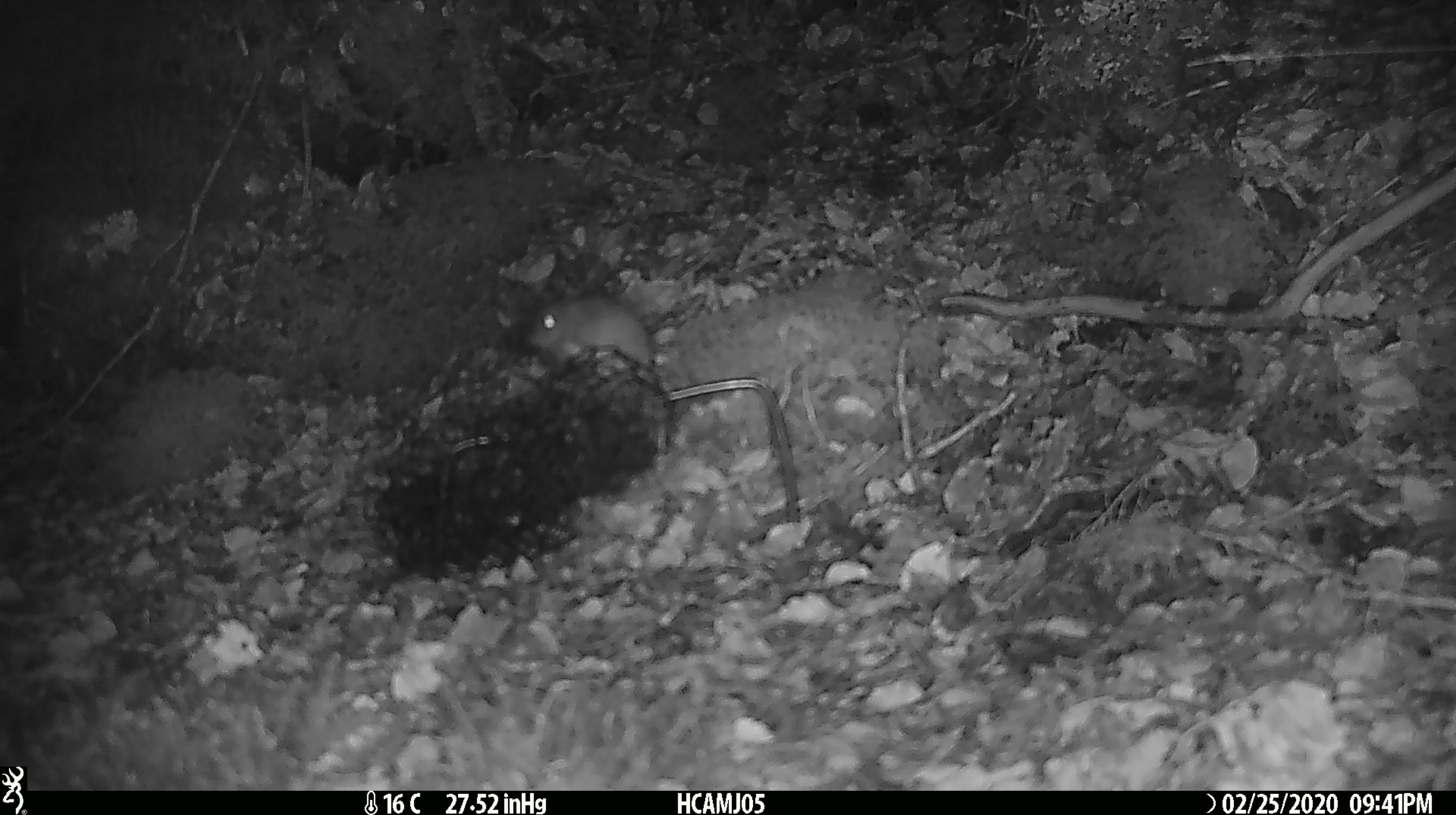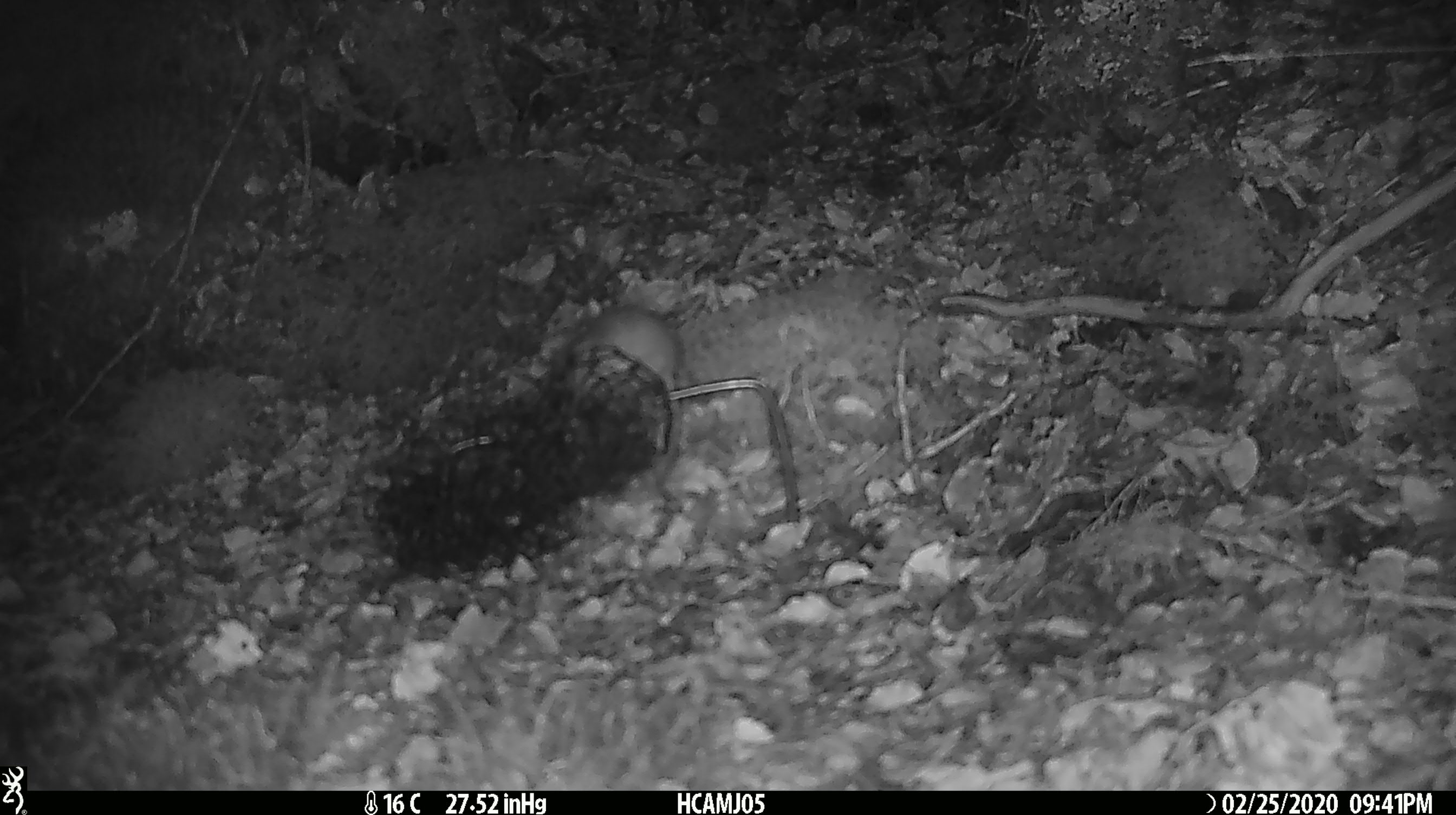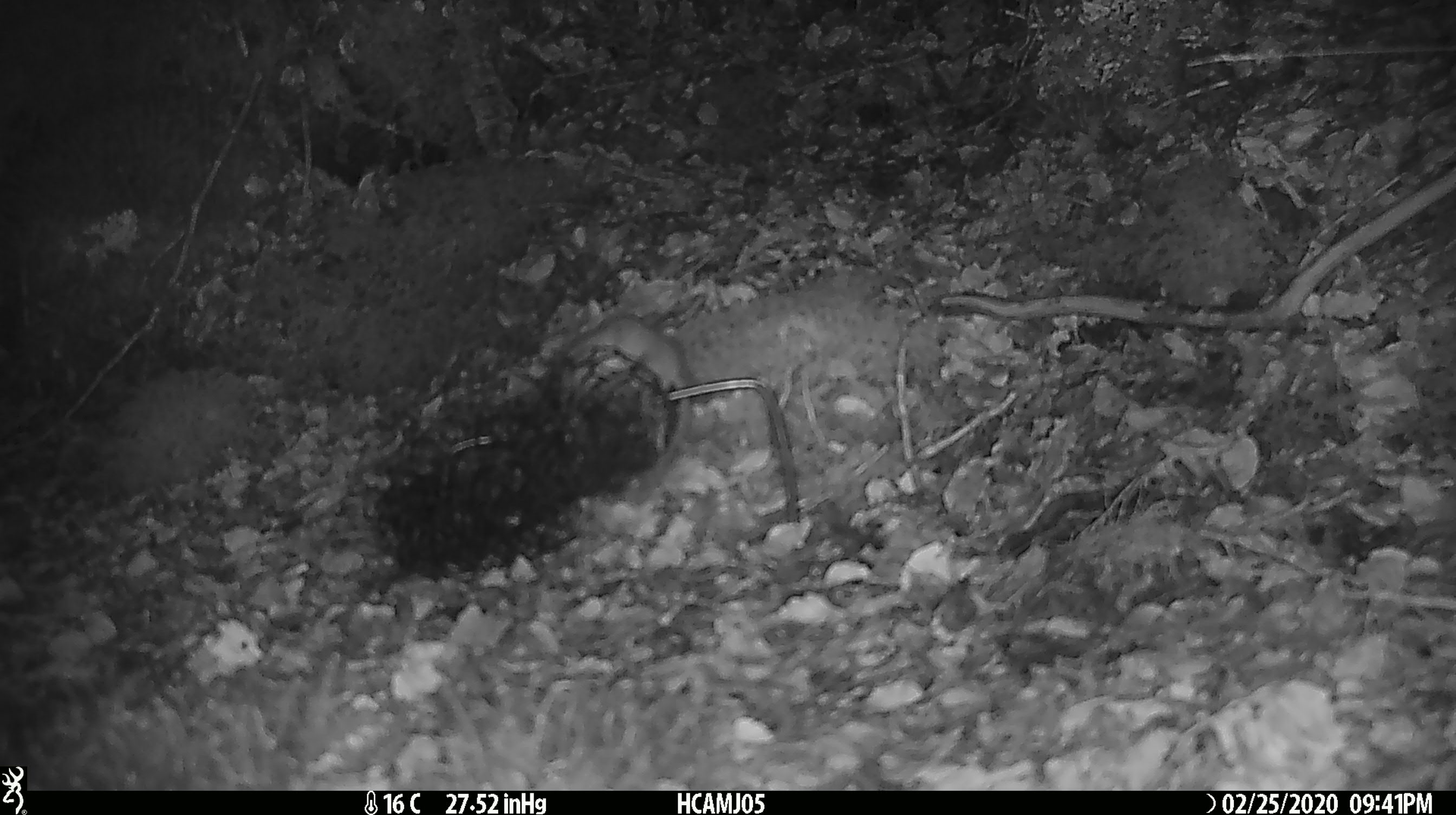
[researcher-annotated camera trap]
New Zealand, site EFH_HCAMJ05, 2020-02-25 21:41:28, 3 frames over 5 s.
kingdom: Animalia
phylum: Chordata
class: Mammalia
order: Rodentia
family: Muridae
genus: Mus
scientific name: Mus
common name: mouse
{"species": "mouse (Mus)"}